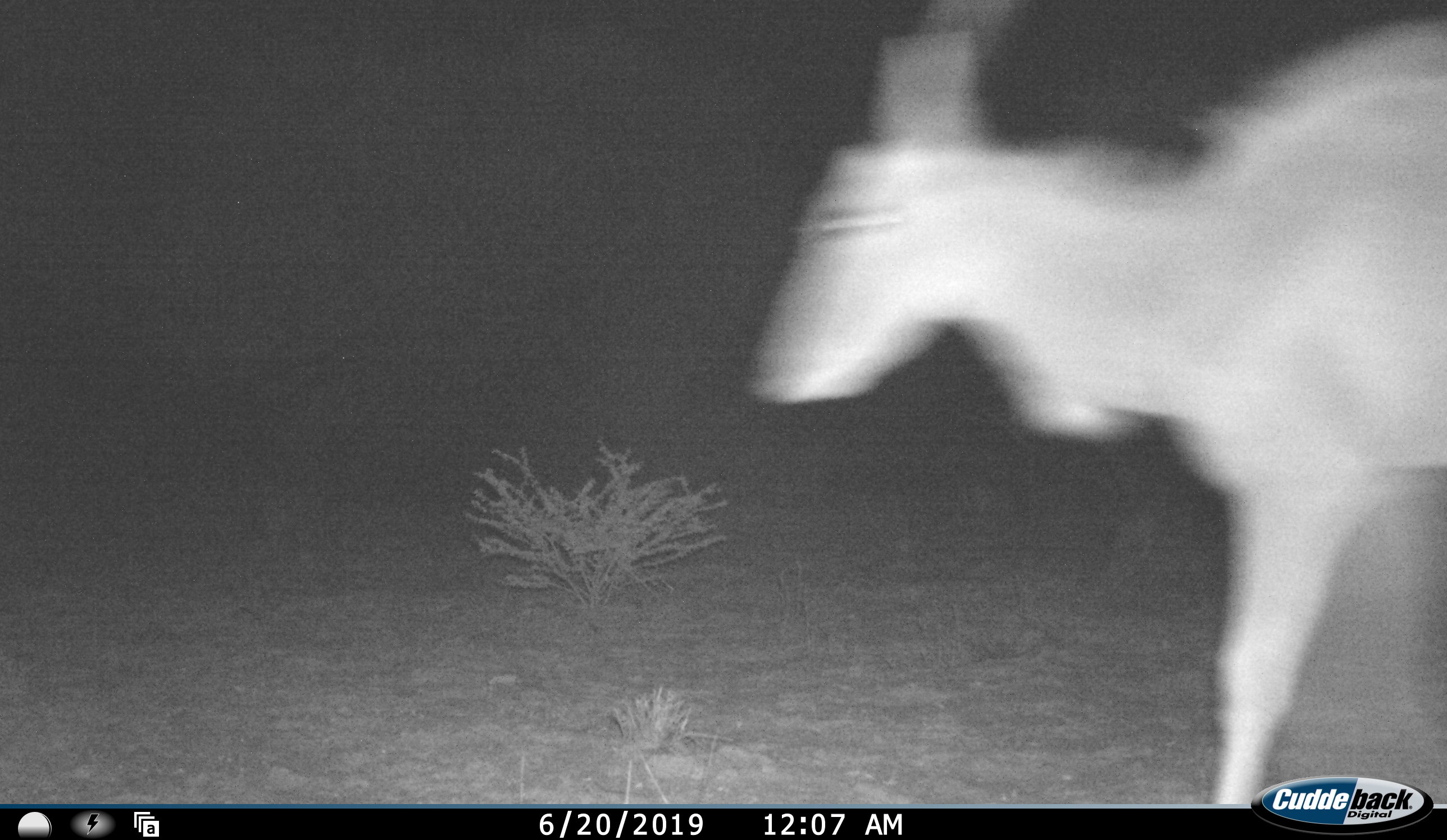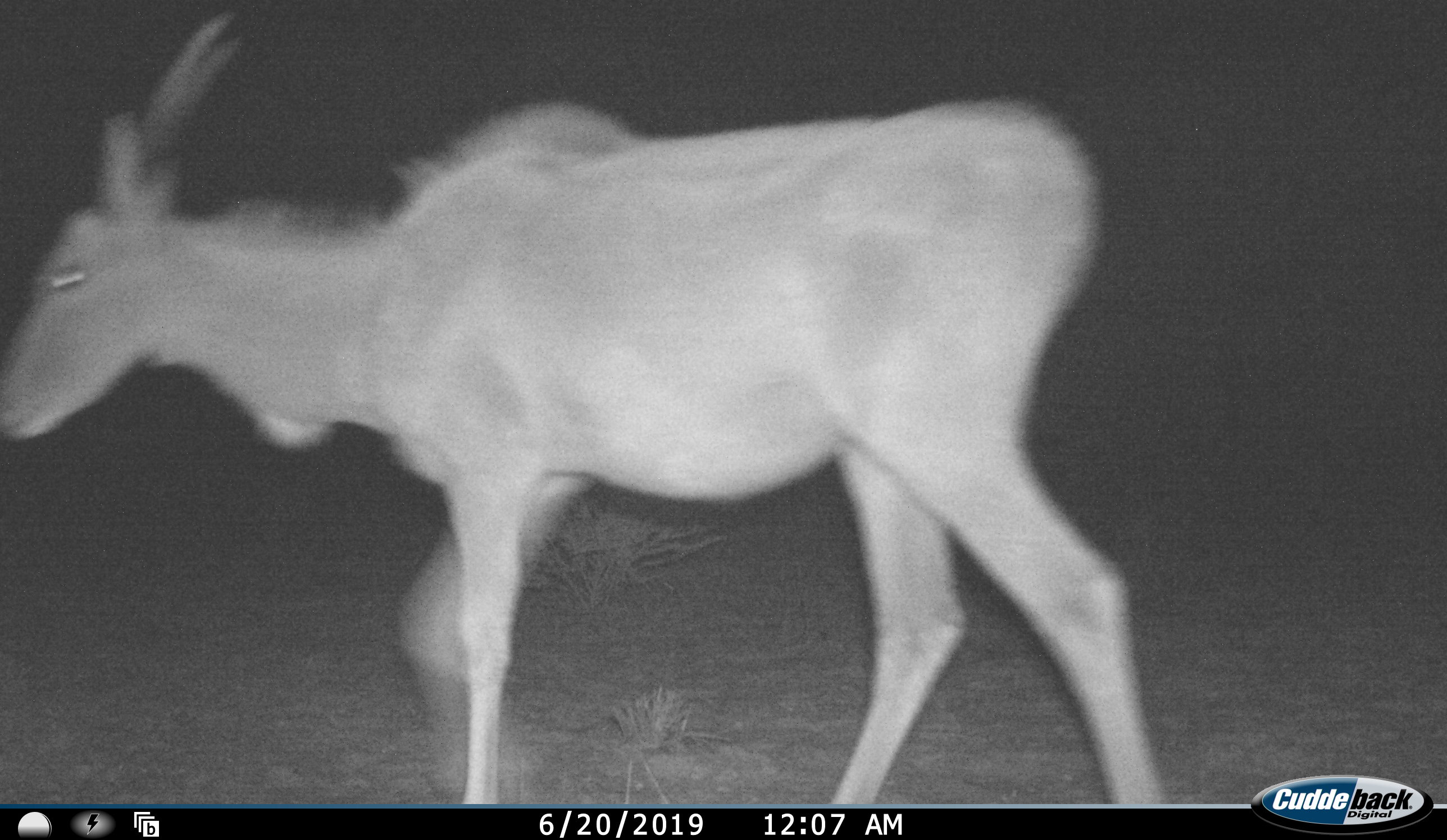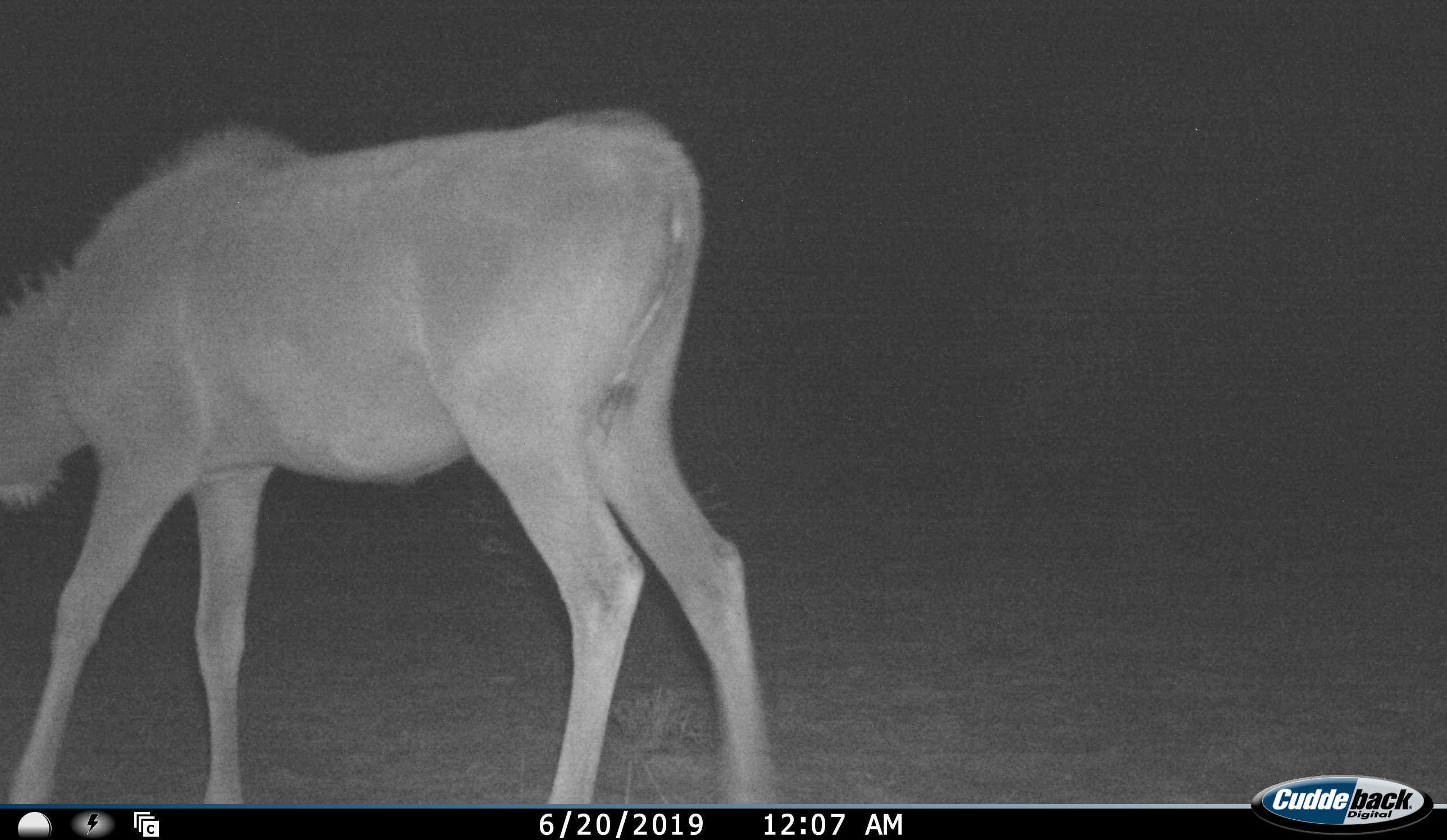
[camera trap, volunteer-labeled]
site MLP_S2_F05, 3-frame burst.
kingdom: Animalia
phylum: Chordata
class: Mammalia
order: Artiodactyla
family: Bovidae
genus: Tragelaphus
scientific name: Tragelaphus oryx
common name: eland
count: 1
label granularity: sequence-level